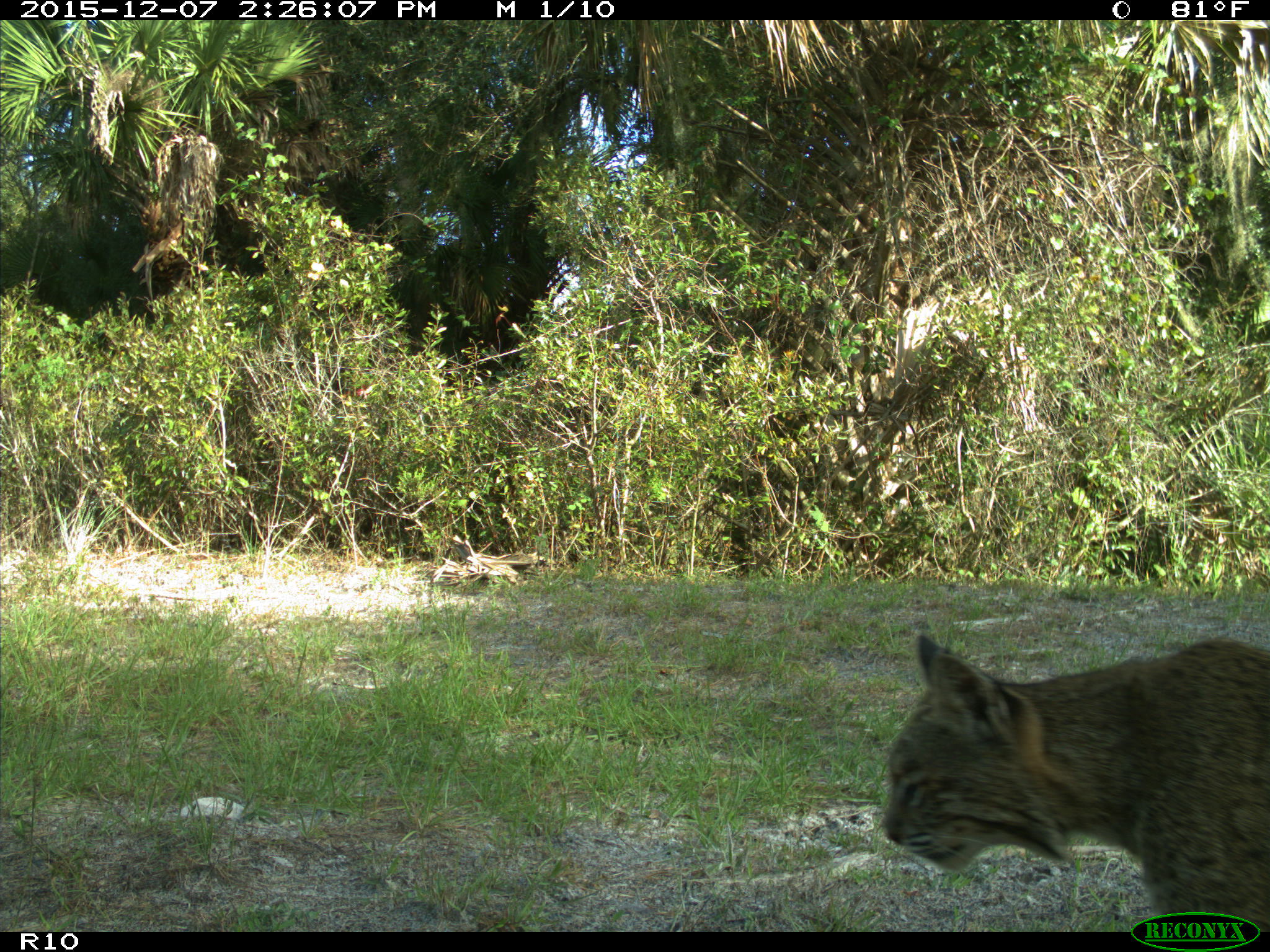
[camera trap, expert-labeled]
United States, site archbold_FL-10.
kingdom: Animalia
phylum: Chordata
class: Mammalia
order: Carnivora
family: Felidae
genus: Lynx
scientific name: Lynx rufus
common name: bobcat